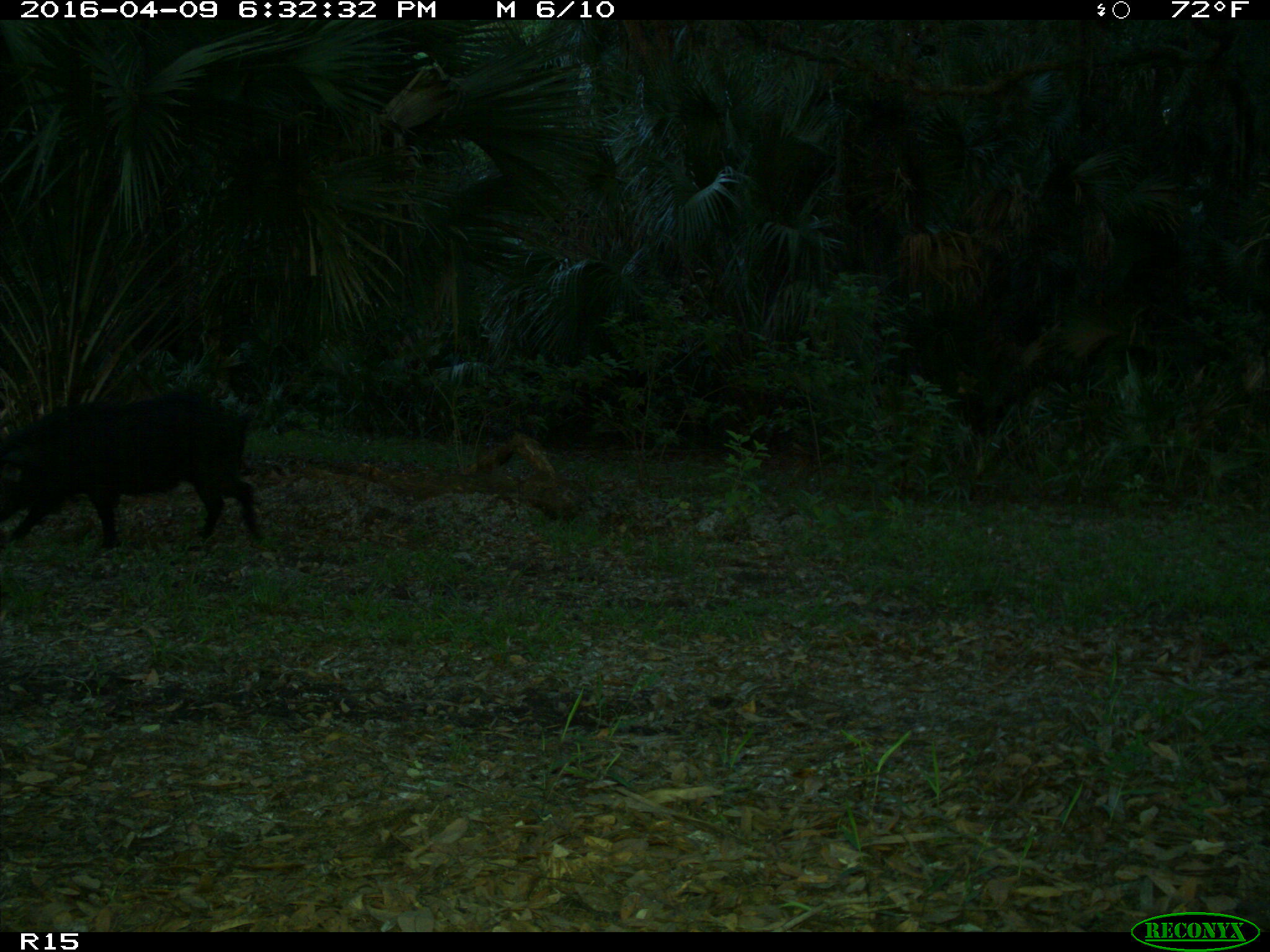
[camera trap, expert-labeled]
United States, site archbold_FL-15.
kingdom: Animalia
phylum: Chordata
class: Mammalia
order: Artiodactyla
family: Suidae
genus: Sus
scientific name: Sus scrofa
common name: wild boar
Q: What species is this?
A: Sus scrofa (wild boar).